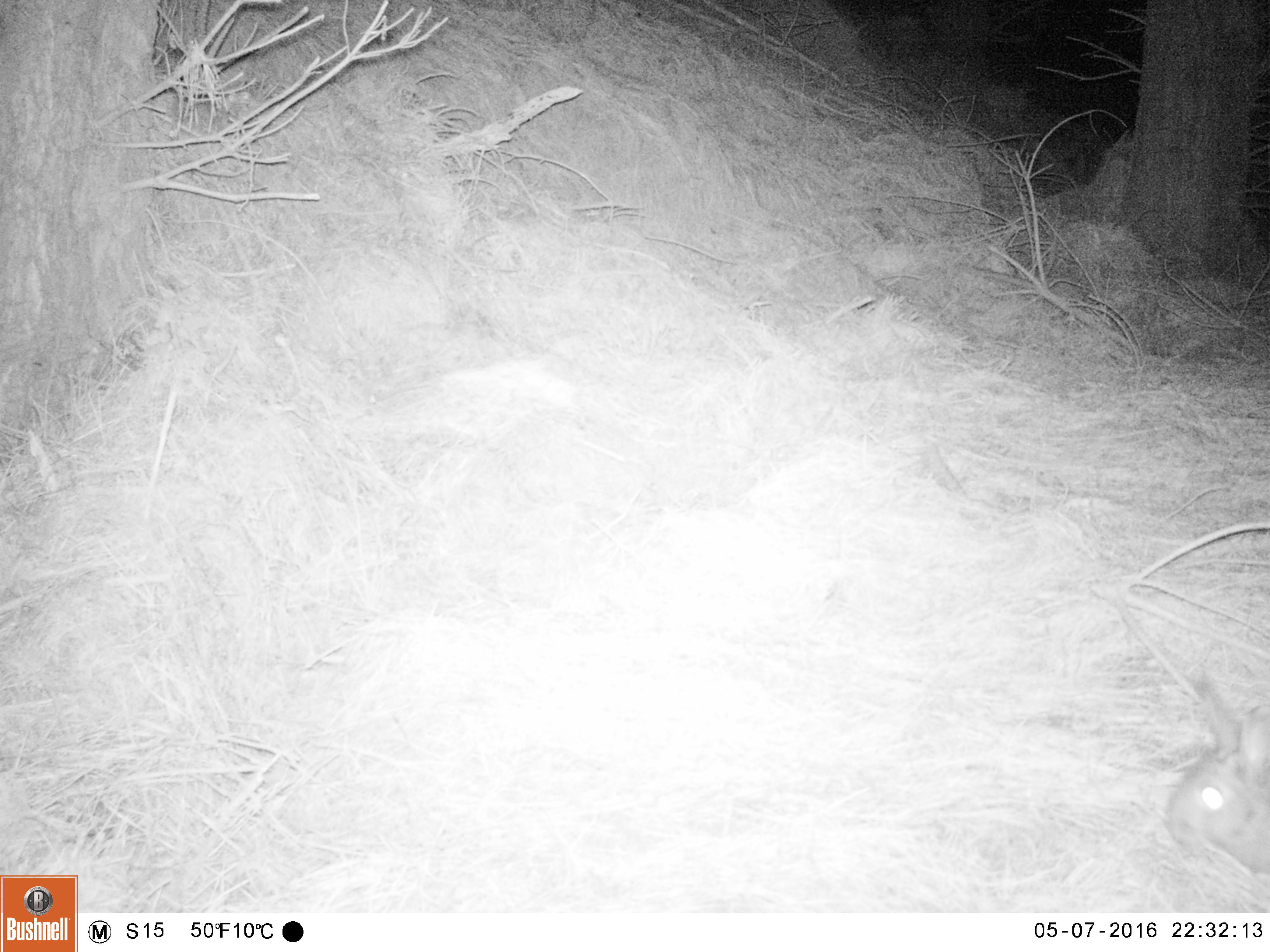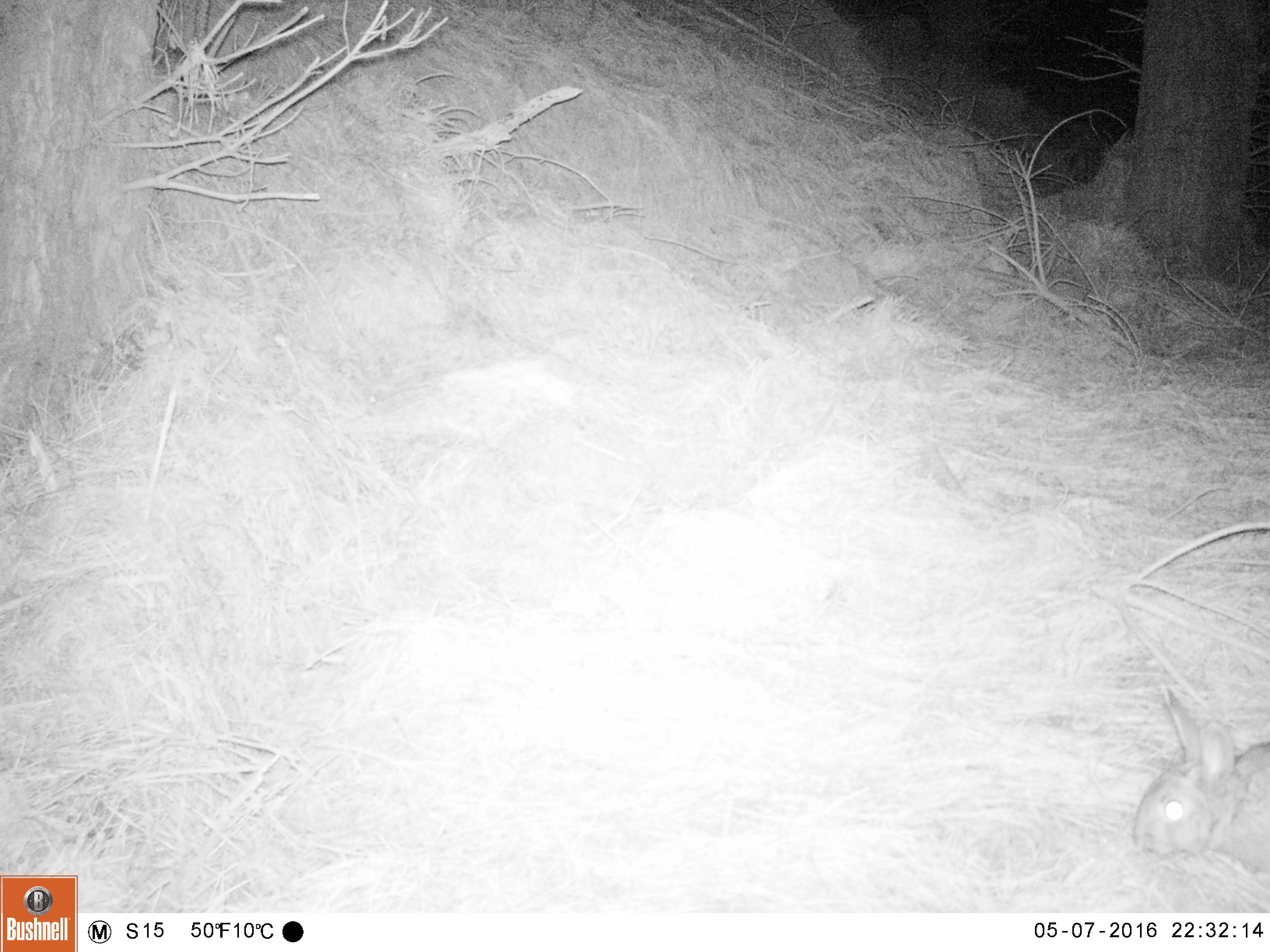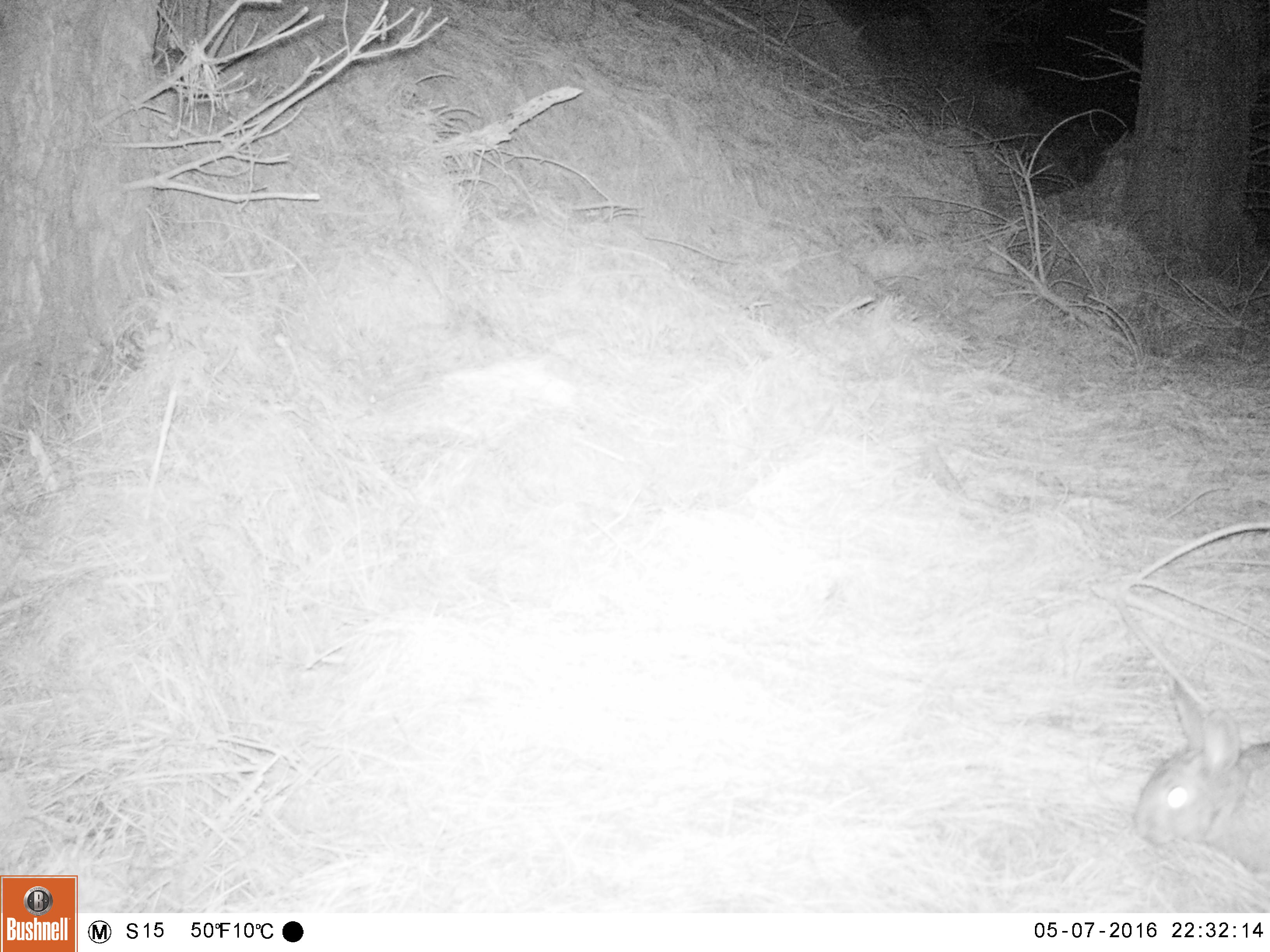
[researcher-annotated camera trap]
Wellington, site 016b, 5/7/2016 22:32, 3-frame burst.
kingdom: Animalia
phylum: Chordata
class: Mammalia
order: Lagomorpha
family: Leporidae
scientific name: Leporidae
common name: rabbit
Rabbit (Leporidae).